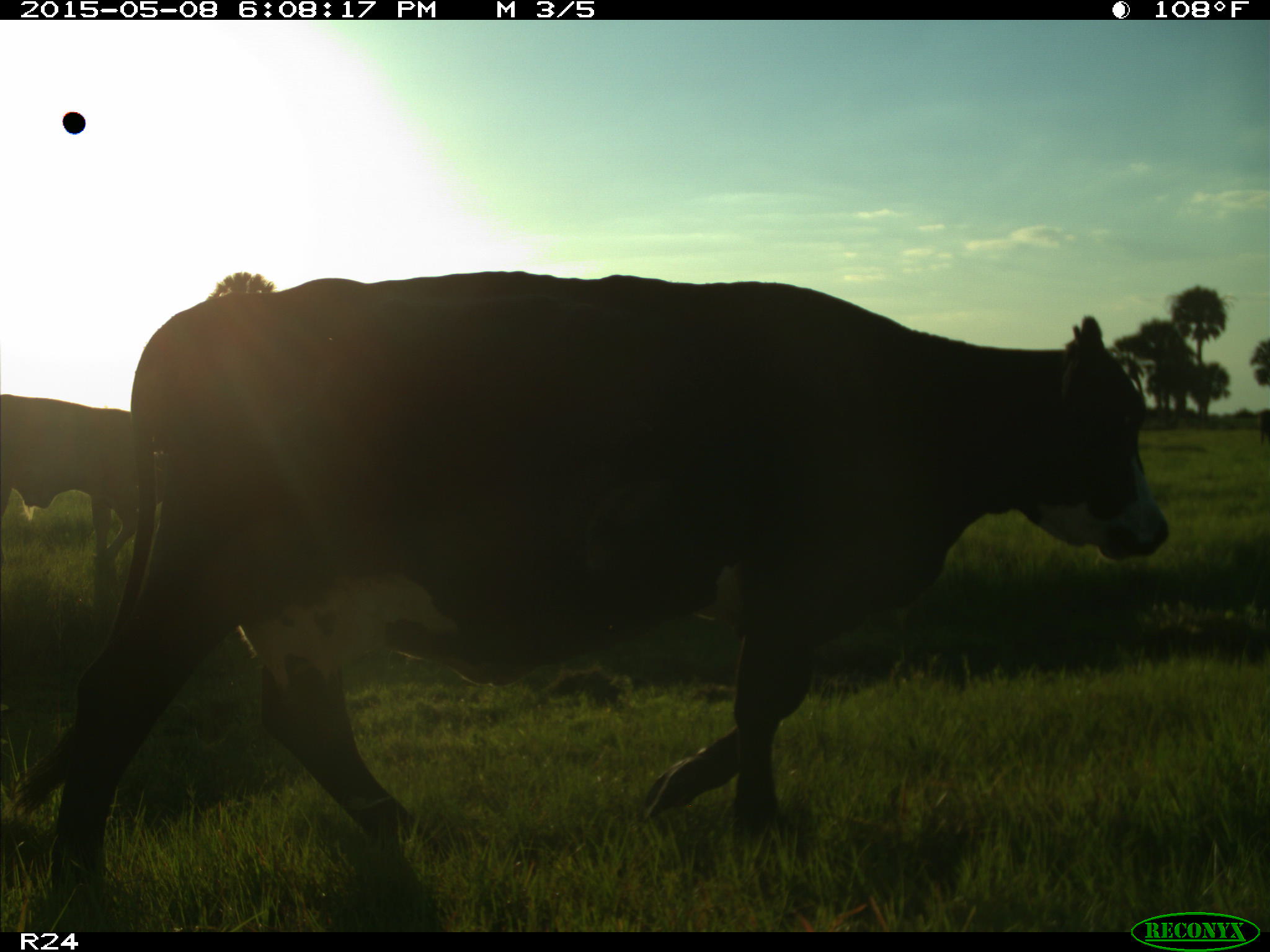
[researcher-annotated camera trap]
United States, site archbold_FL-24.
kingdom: Animalia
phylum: Chordata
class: Mammalia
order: Artiodactyla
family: Bovidae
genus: Bos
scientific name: Bos taurus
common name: domestic cow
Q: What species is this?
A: Bos taurus (domestic cow).